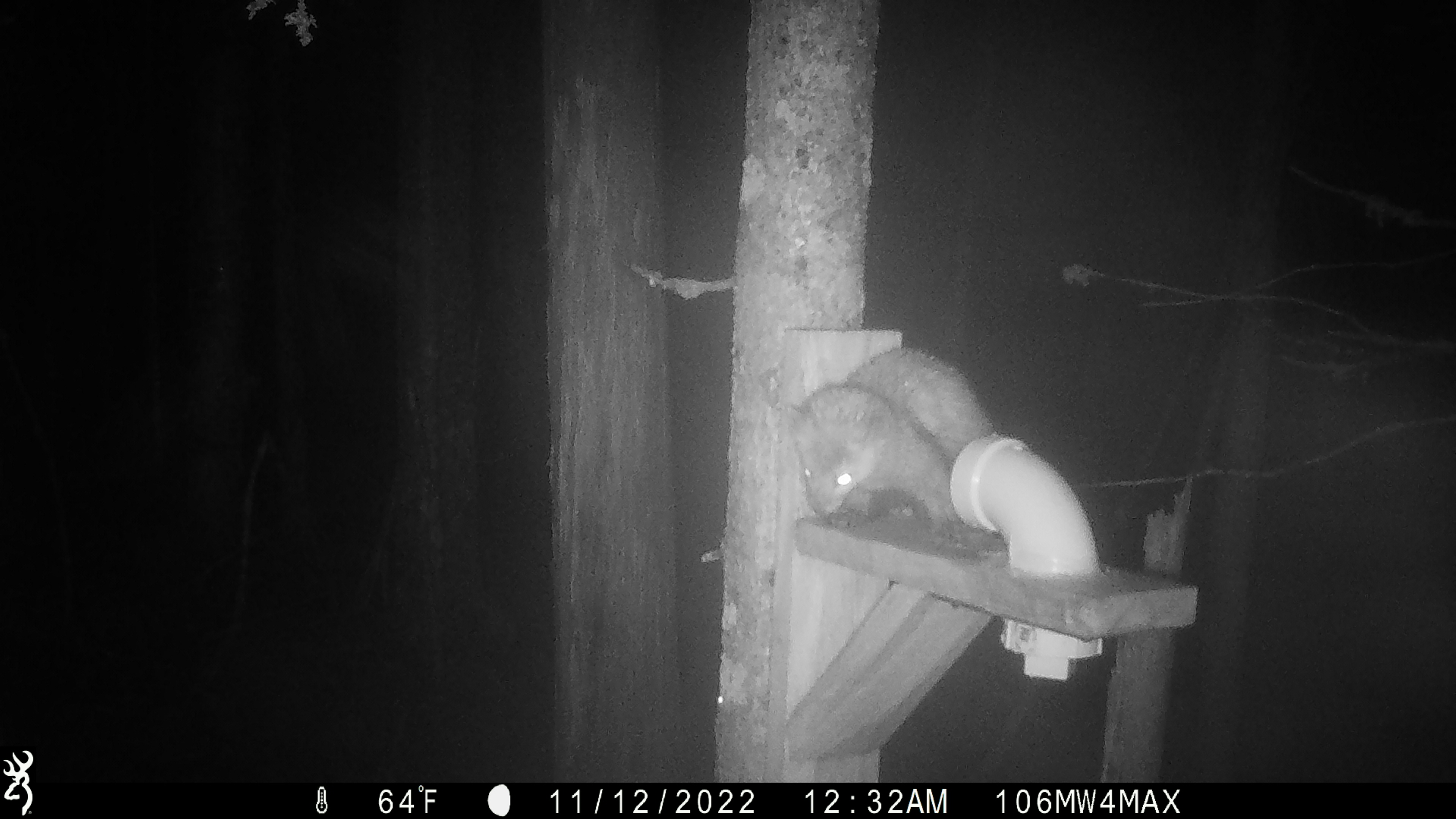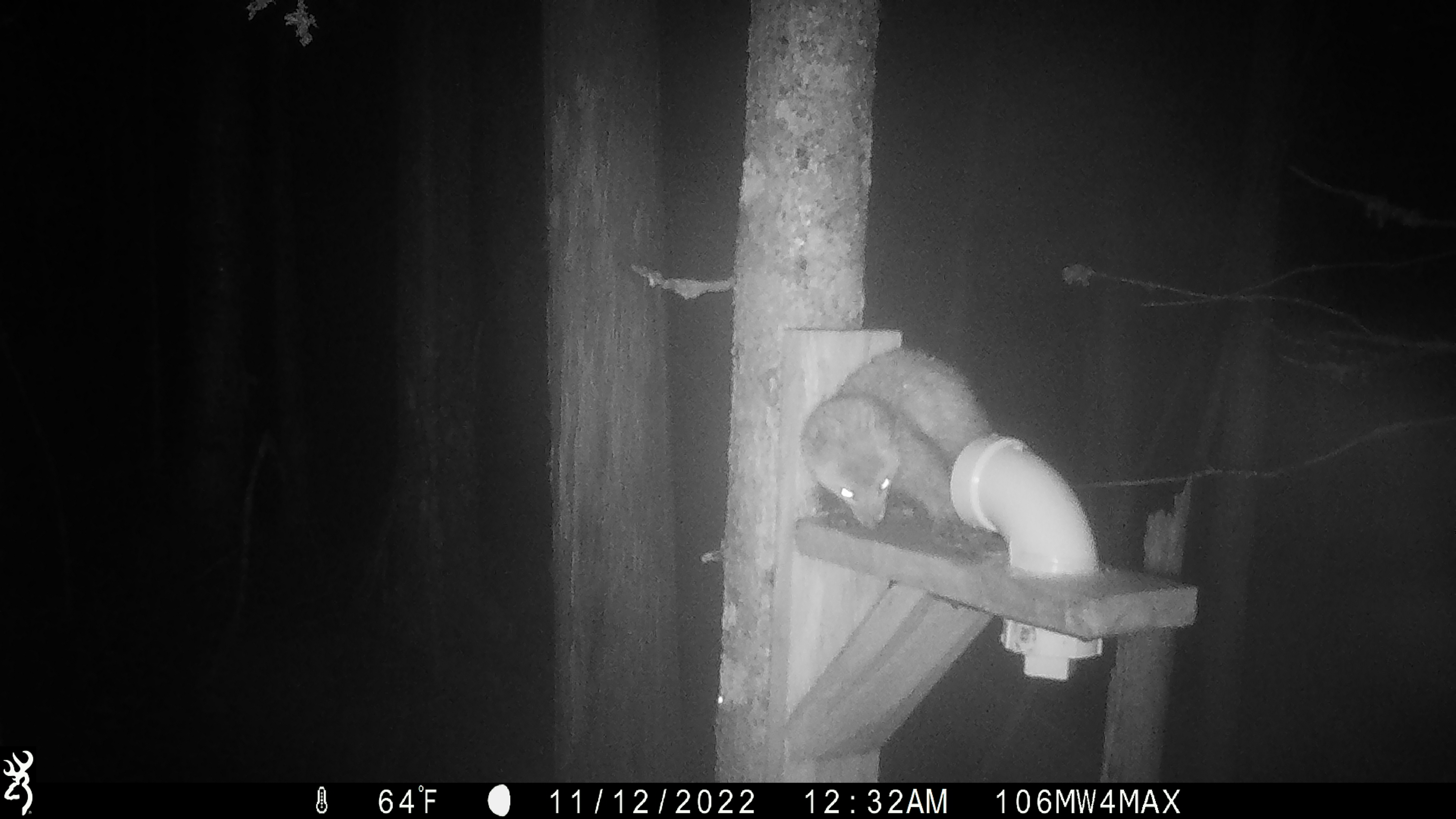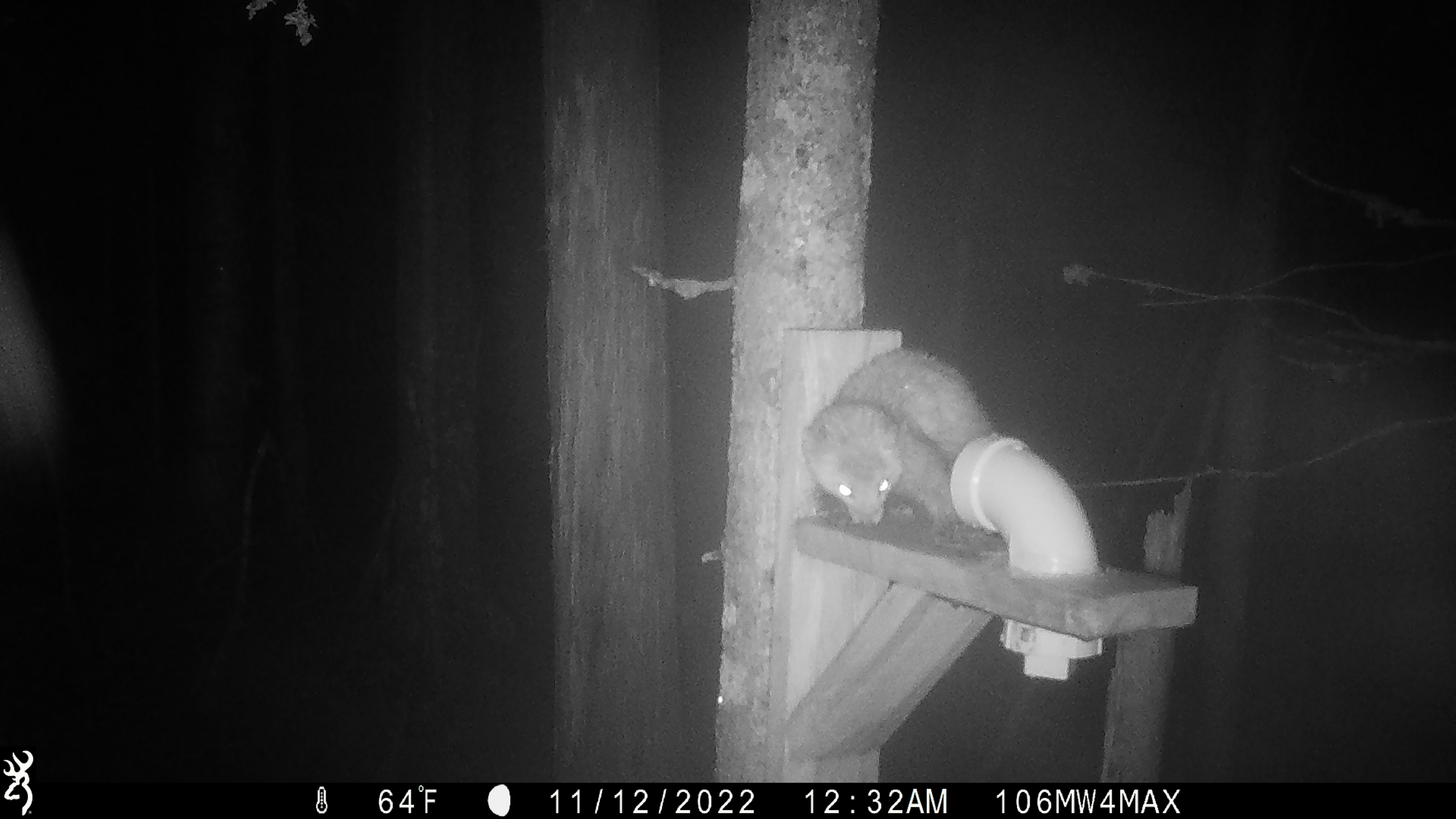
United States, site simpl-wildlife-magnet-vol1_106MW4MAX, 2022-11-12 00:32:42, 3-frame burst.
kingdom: Animalia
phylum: Chordata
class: Mammalia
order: Carnivora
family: Mustelidae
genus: Martes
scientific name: Martes americana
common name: american marten